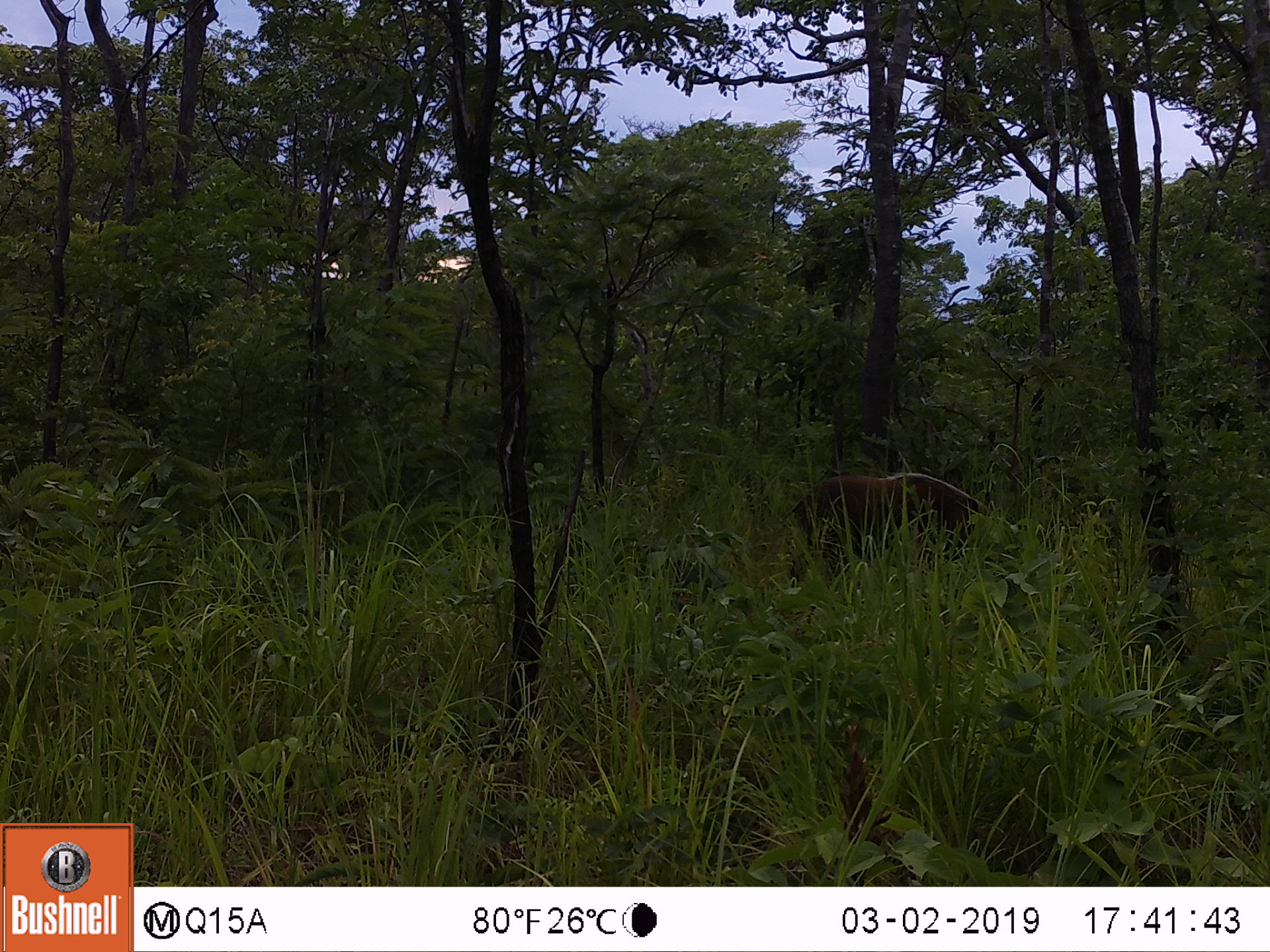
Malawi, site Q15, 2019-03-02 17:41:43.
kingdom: Animalia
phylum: Chordata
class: Mammalia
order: Artiodactyla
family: Suidae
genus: Potamochoerus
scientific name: Potamochoerus larvatus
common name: bushpig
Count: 1.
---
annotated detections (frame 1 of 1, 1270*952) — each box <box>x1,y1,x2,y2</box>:
bushpig: <box>784,463,989,581</box>